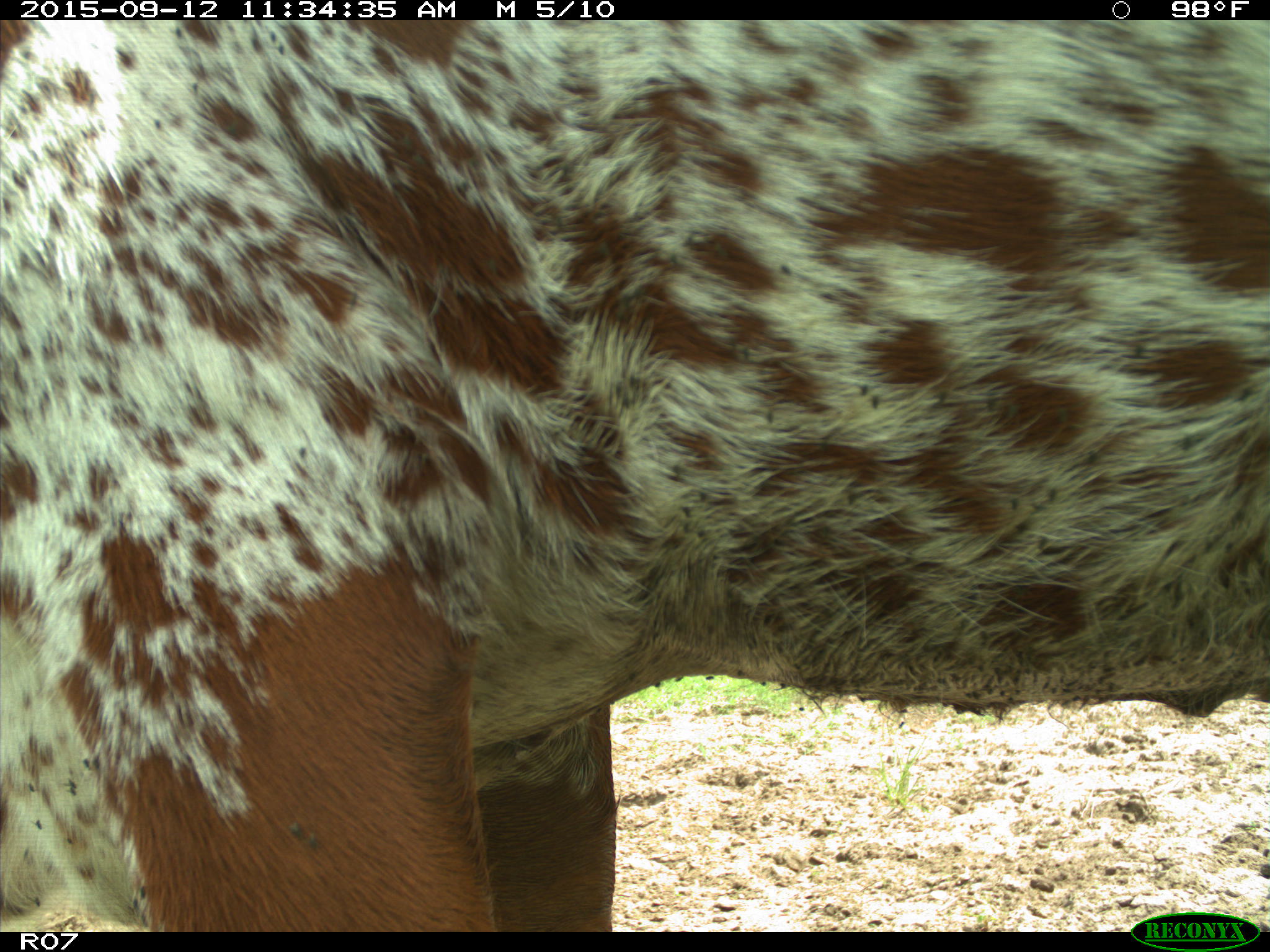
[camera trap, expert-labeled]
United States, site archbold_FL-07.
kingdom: Animalia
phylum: Chordata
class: Mammalia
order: Artiodactyla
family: Bovidae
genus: Bos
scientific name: Bos taurus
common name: domestic cow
Bos taurus (domestic cow).